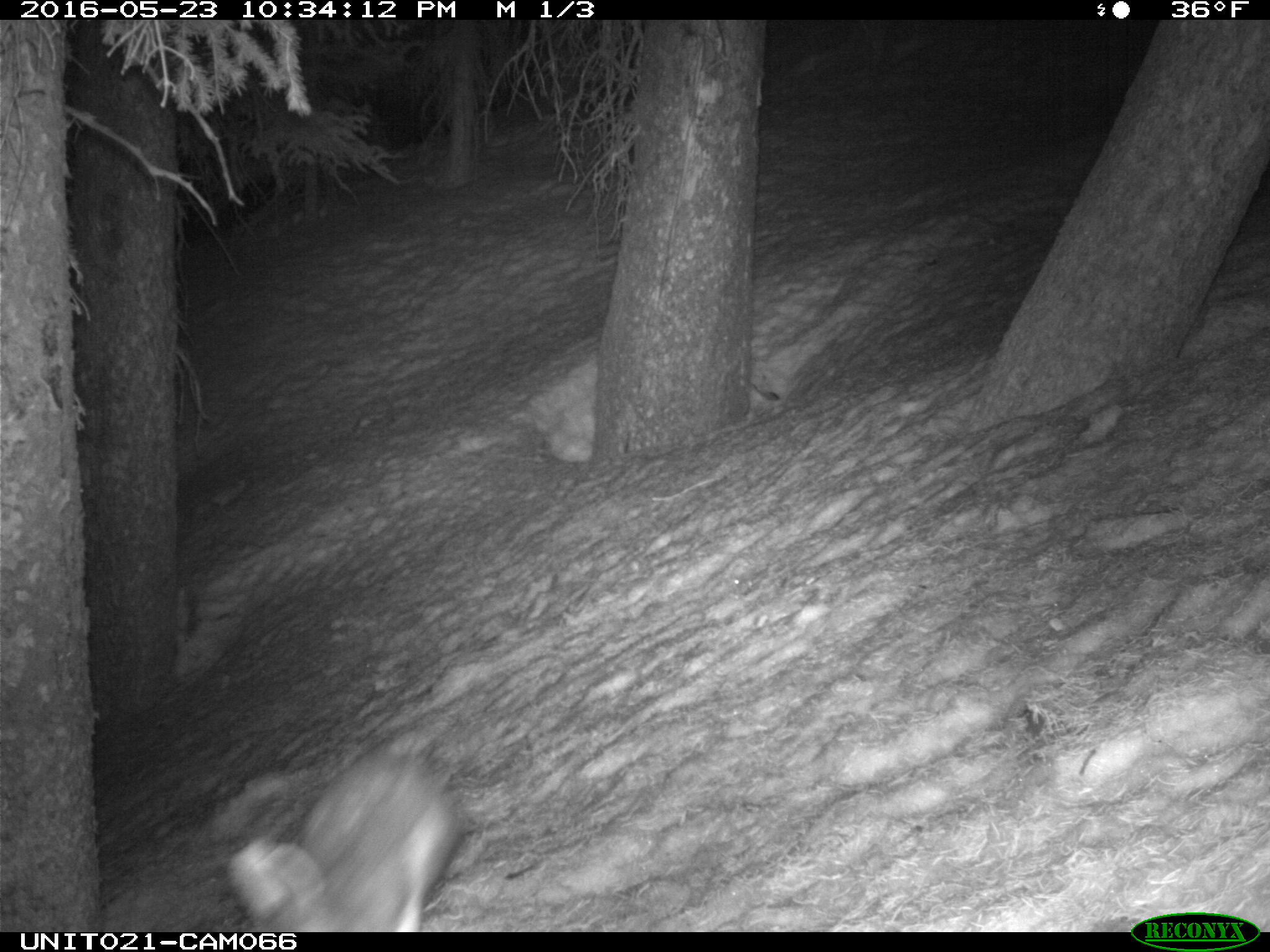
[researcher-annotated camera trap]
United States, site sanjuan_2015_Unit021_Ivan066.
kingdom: Animalia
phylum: Chordata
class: Mammalia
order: Lagomorpha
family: Leporidae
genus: Lepus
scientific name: Lepus americanus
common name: snowshoe hare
Lepus americanus (snowshoe hare).